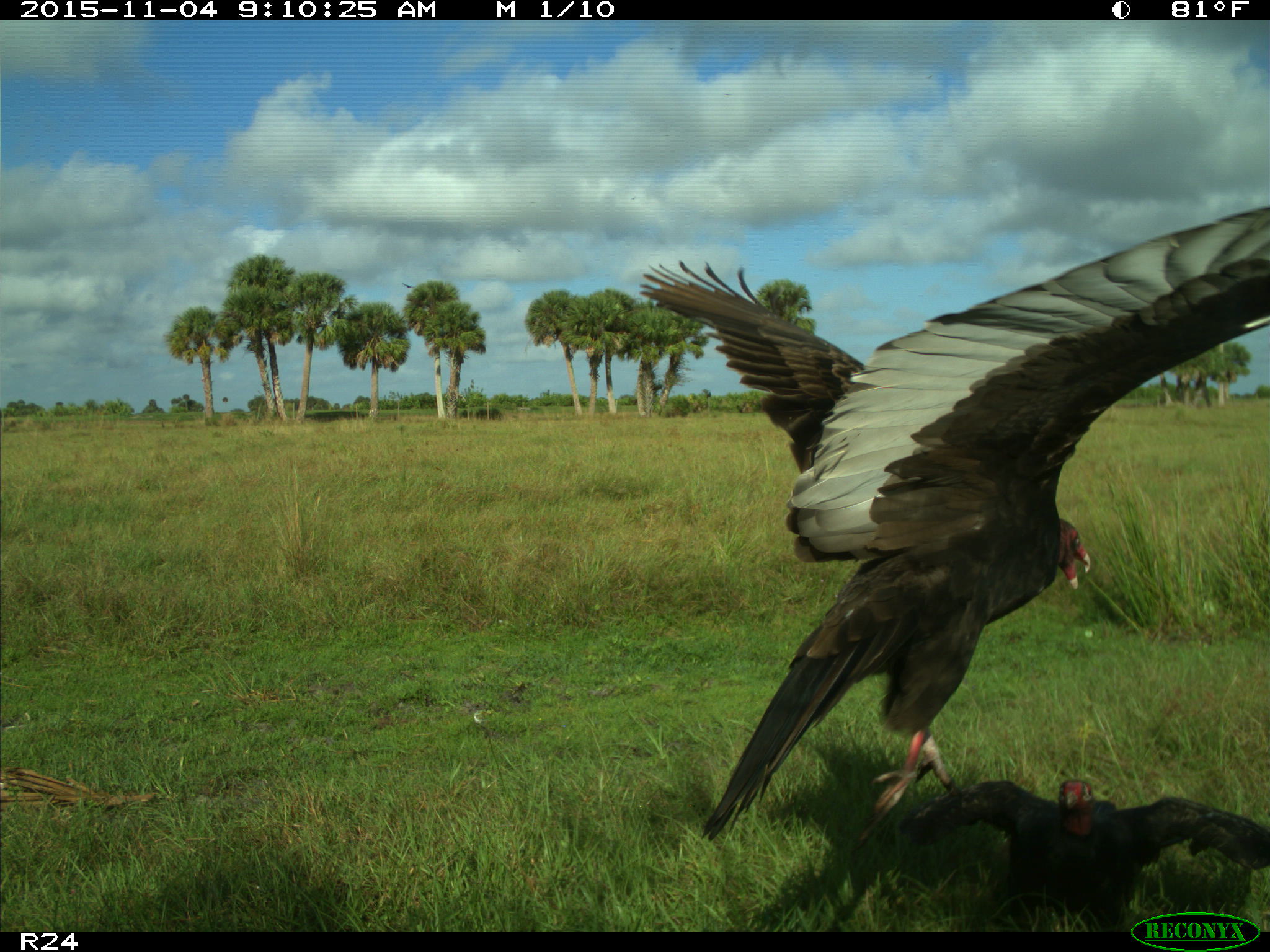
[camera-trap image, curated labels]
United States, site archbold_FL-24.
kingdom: Animalia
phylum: Chordata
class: Aves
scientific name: Aves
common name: birds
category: unidentified bird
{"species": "unidentified bird (birds) (Aves)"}